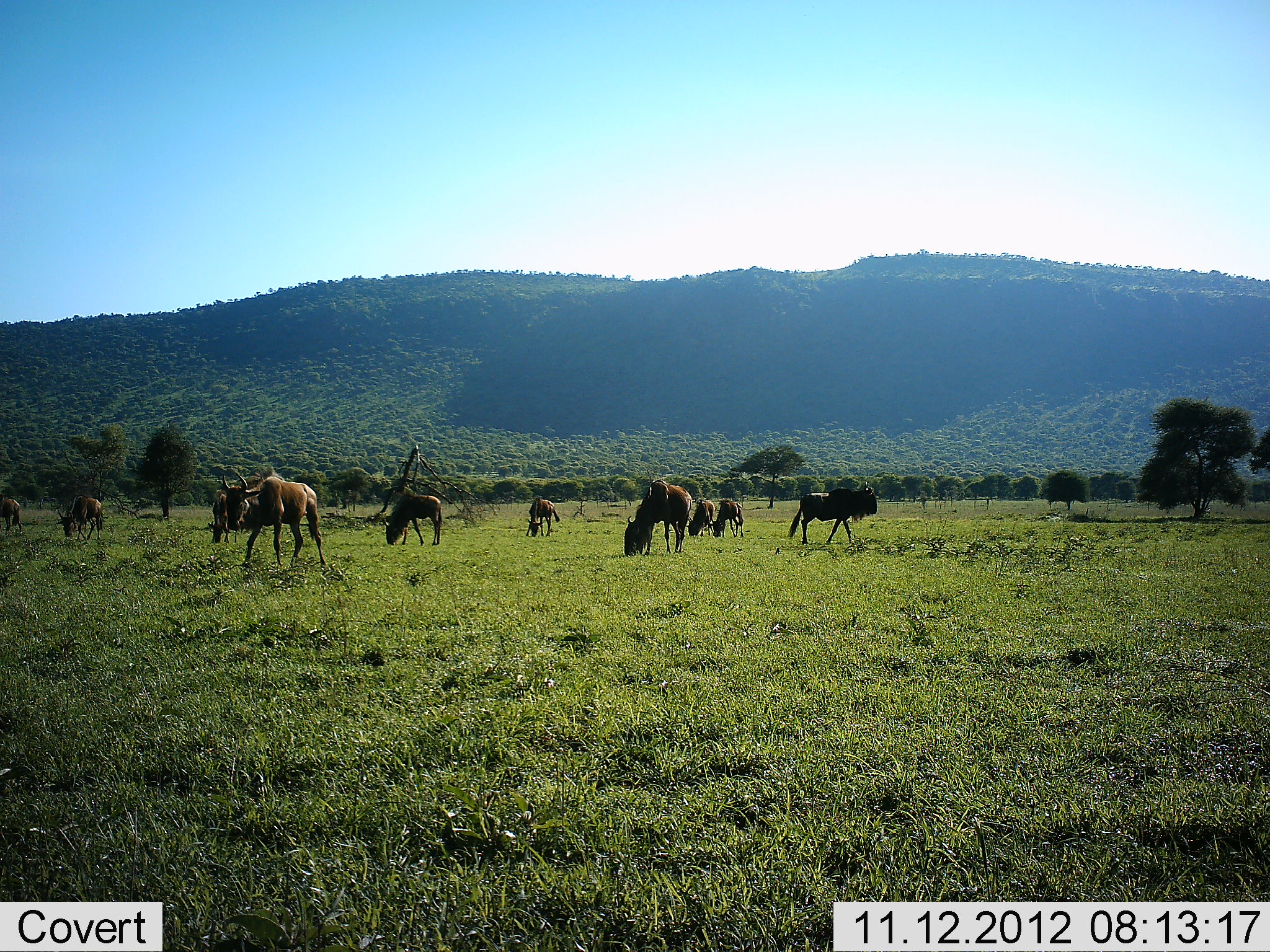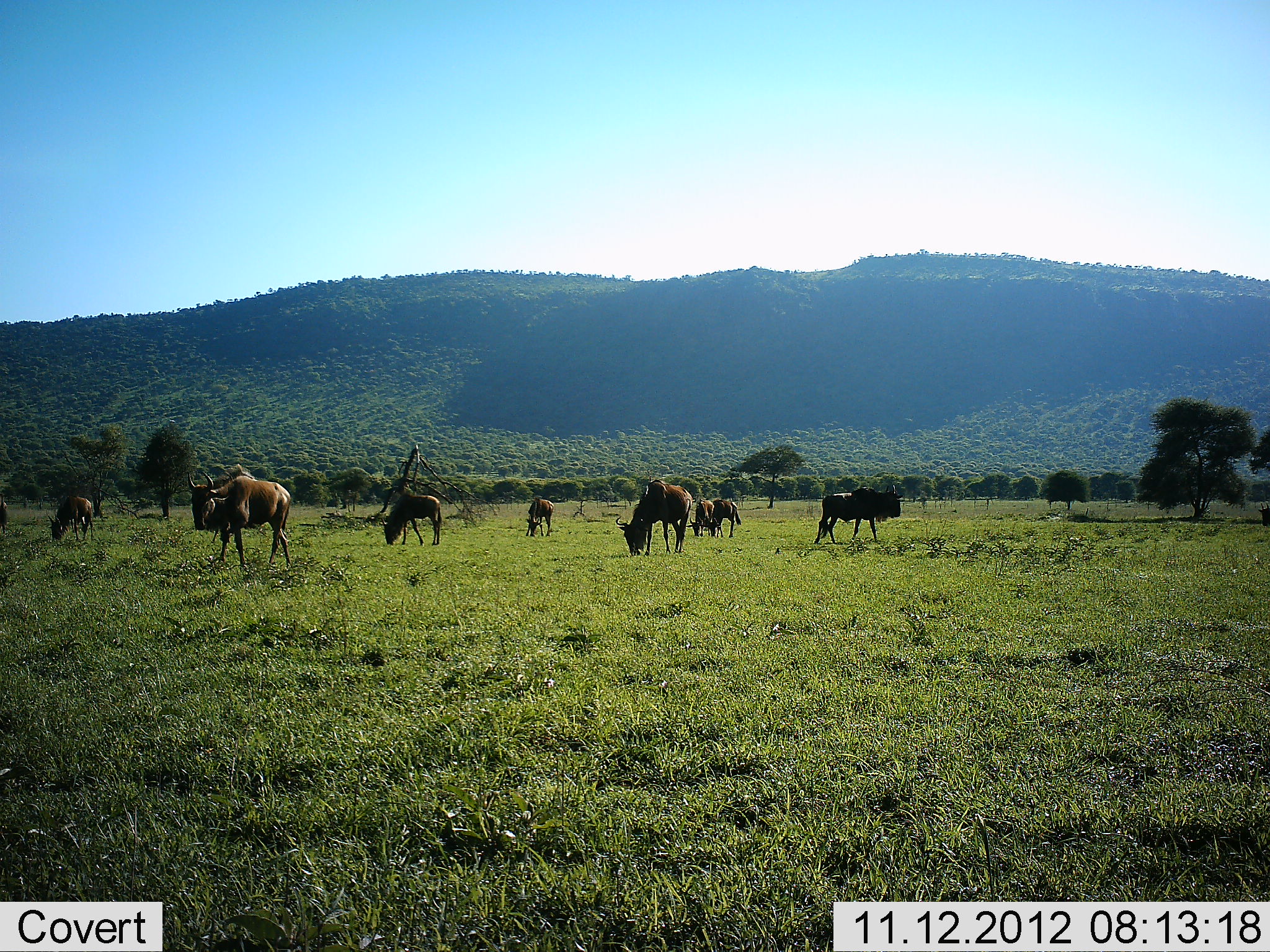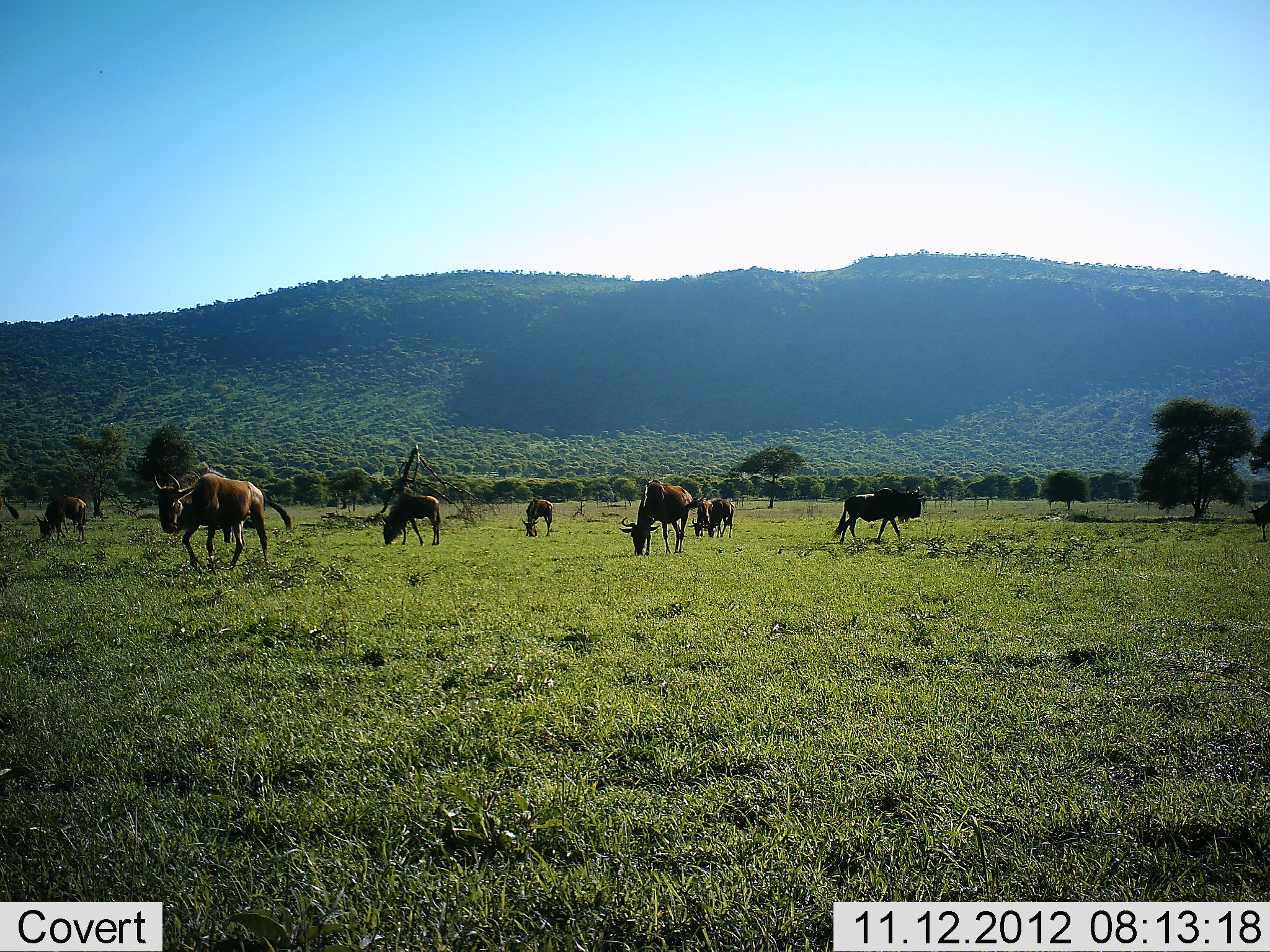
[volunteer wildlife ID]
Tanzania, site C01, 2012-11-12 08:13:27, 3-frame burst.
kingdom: Animalia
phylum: Chordata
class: Mammalia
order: Artiodactyla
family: Bovidae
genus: Connochaetes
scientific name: Connochaetes taurinus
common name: blue wildebeest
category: wildebeest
Wildebeest (blue wildebeest) (Connochaetes taurinus), count 10. Behavior (volunteer vote fractions): standing 20%, resting 0%, moving 60%, interacting 0%. Young present (vote fraction): 0%. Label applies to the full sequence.